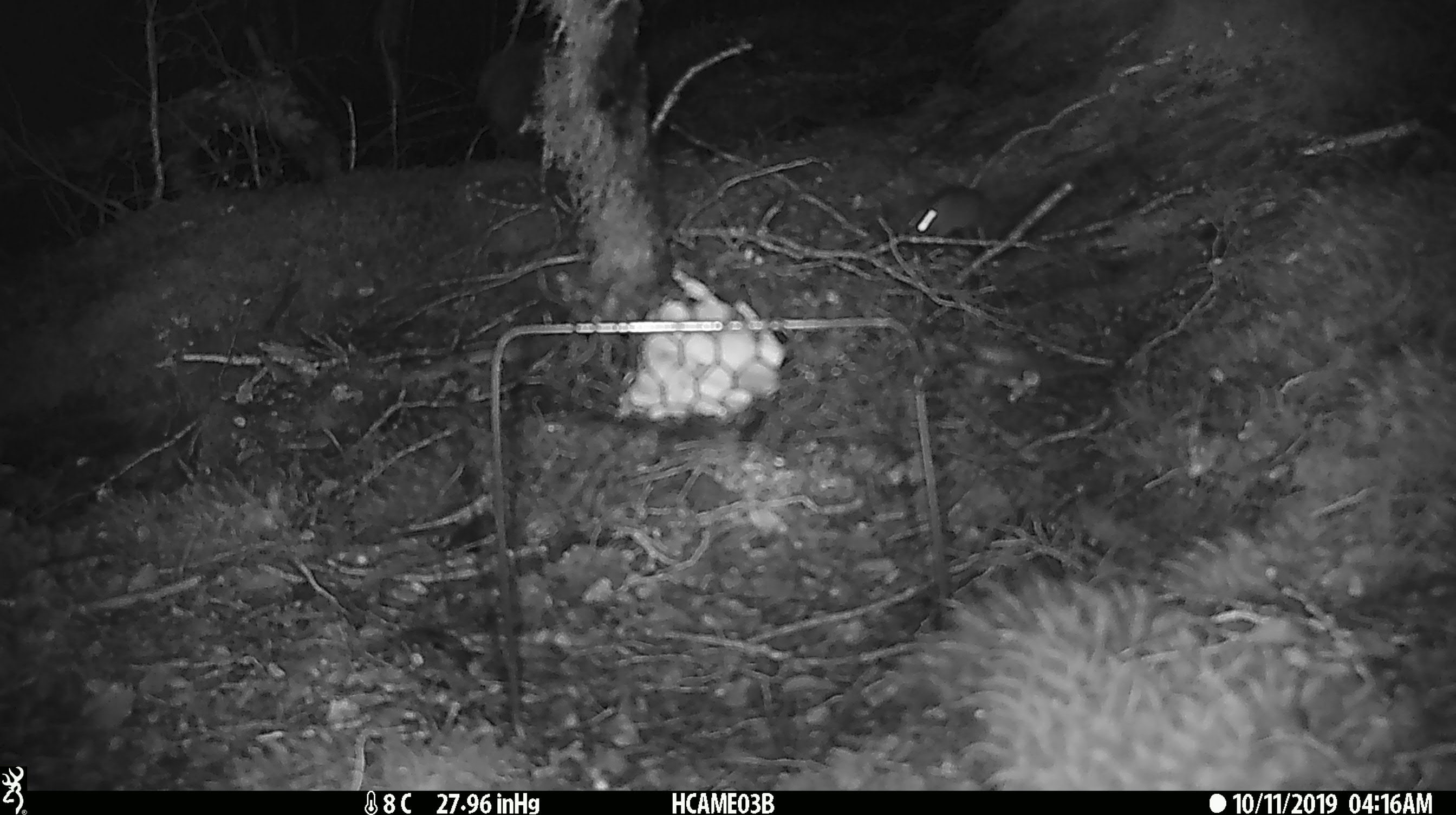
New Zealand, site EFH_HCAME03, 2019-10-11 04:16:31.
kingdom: Animalia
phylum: Chordata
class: Mammalia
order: Rodentia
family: Muridae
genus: Mus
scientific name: Mus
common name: mouse